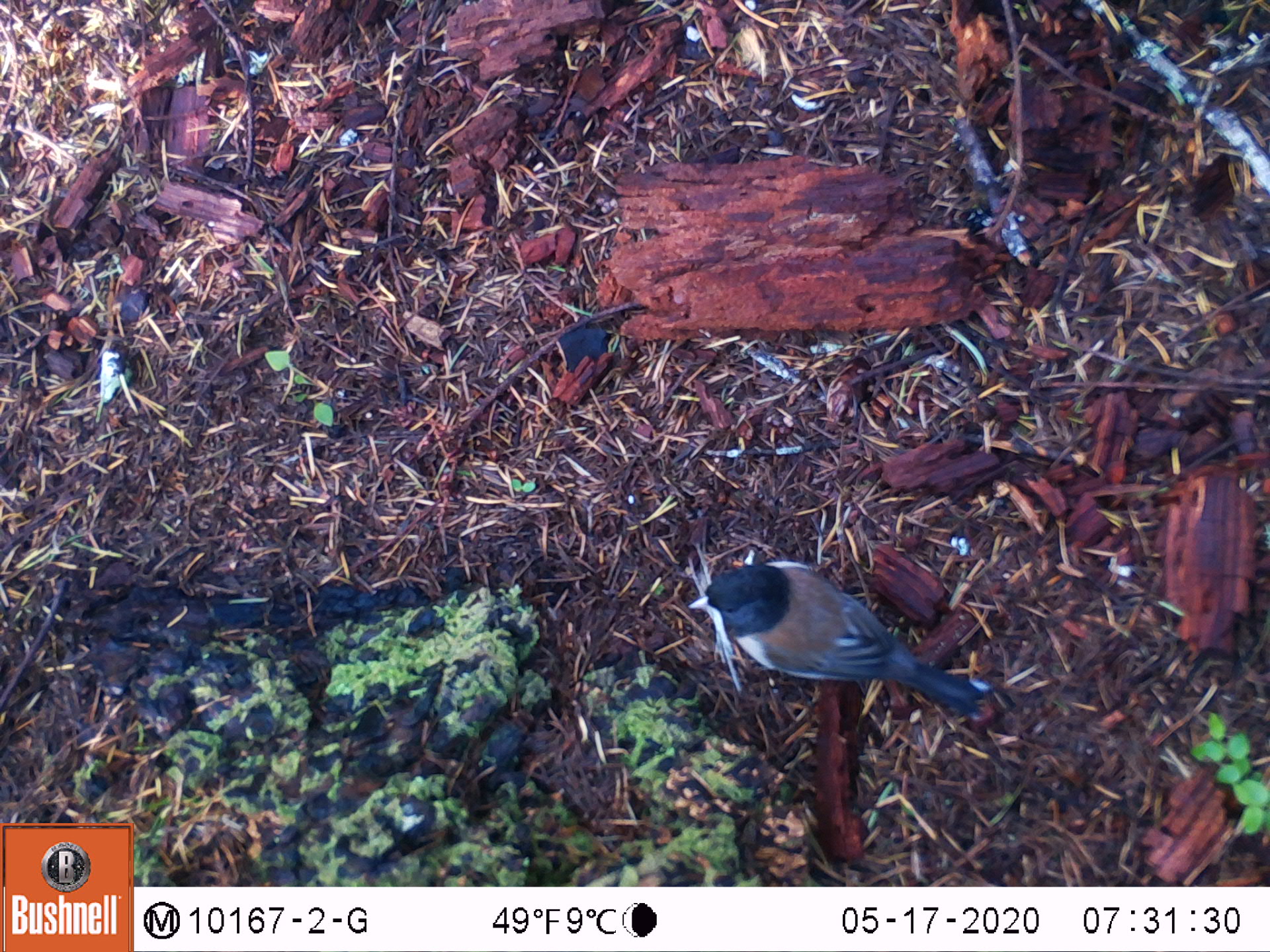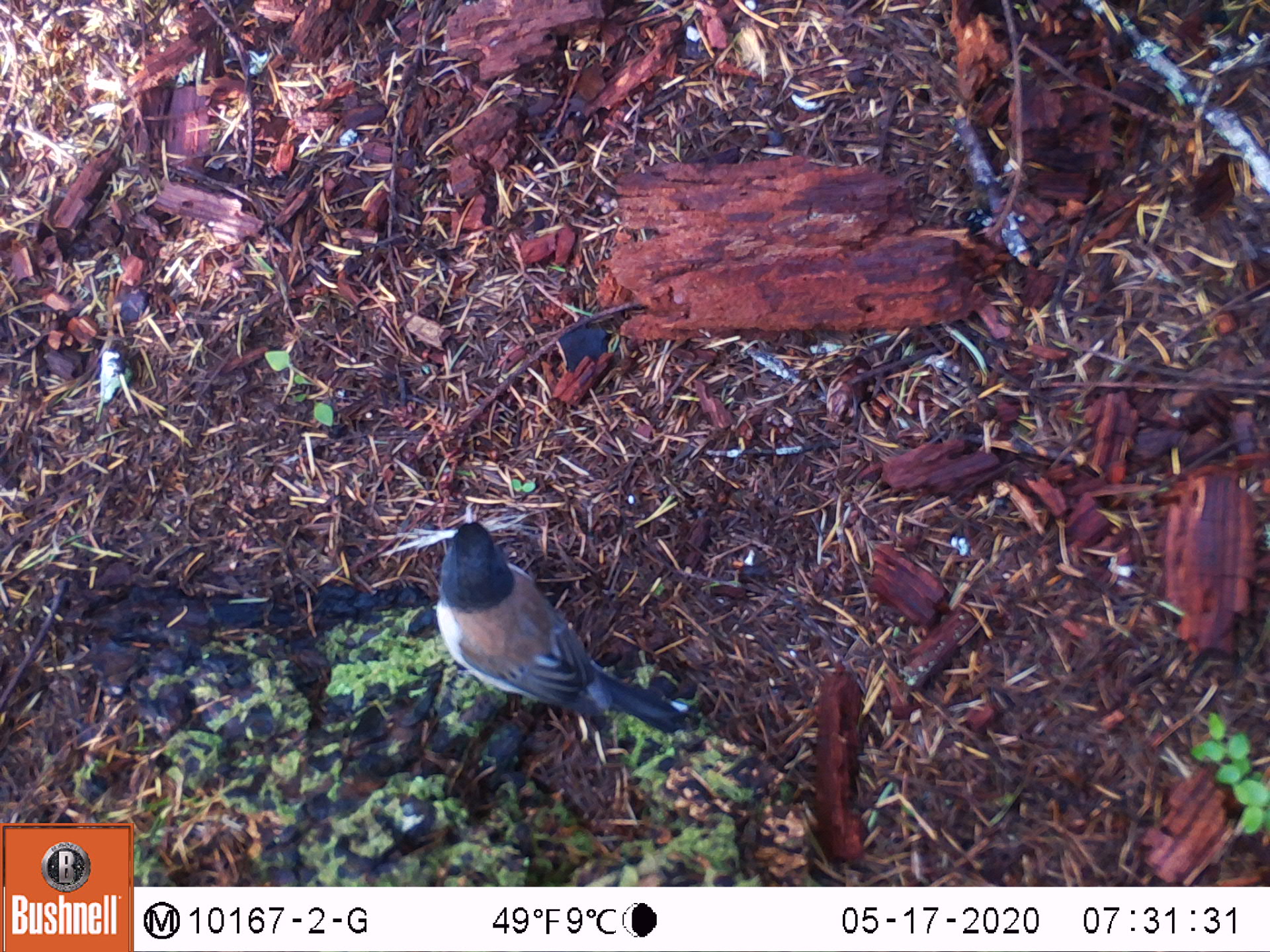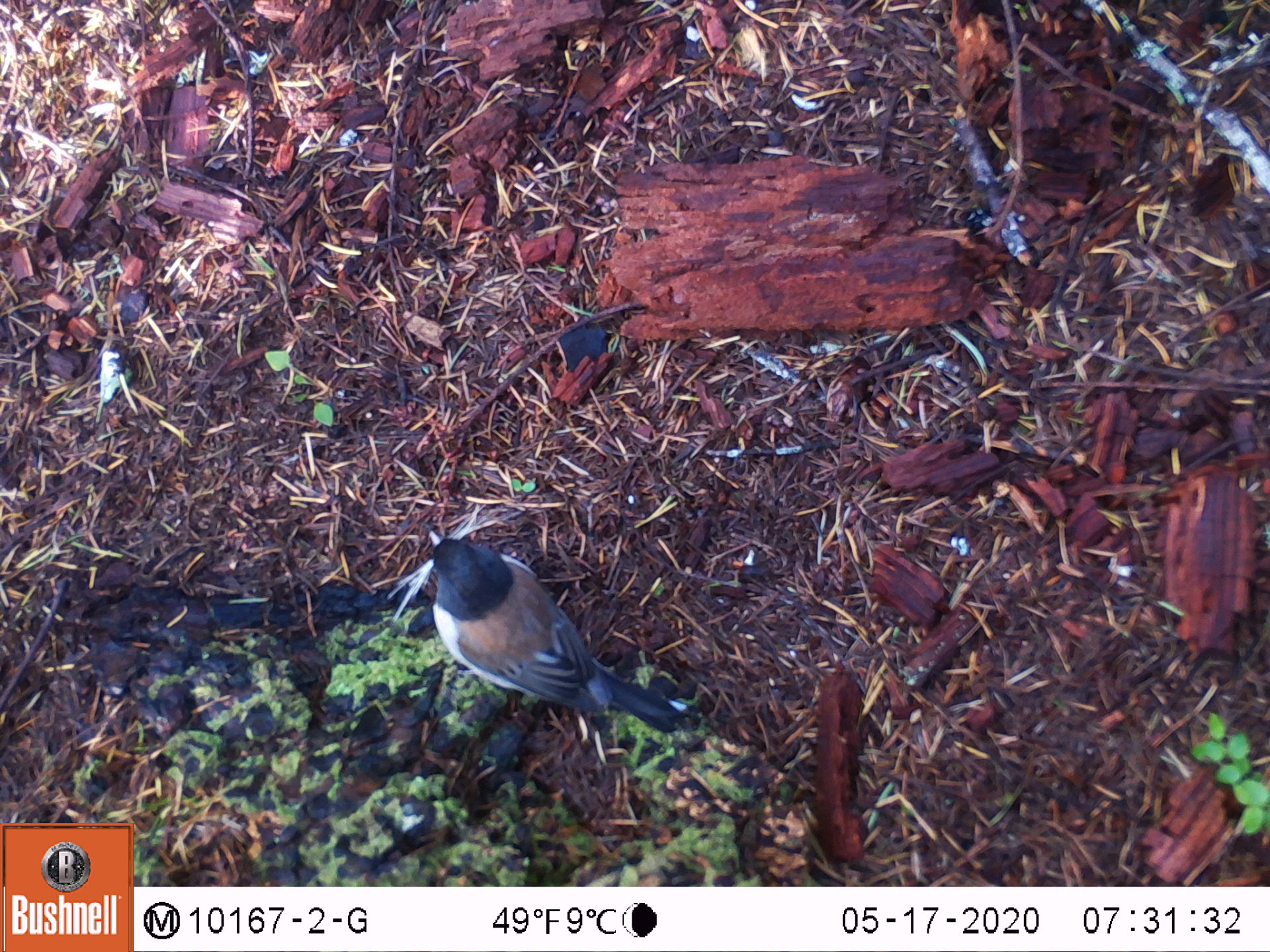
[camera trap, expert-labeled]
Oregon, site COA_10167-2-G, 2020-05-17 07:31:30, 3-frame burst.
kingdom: Animalia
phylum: Chordata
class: Aves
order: Passeriformes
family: Passerellidae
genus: Junco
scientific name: Junco hyemalis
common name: dark-eyed junco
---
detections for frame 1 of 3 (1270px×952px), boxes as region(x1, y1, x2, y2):
dark-eyed junco: region(677, 549, 989, 718)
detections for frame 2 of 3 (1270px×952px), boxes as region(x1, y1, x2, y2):
dark-eyed junco: region(430, 509, 686, 746)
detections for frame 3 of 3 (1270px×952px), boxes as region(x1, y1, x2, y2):
dark-eyed junco: region(411, 517, 694, 731)